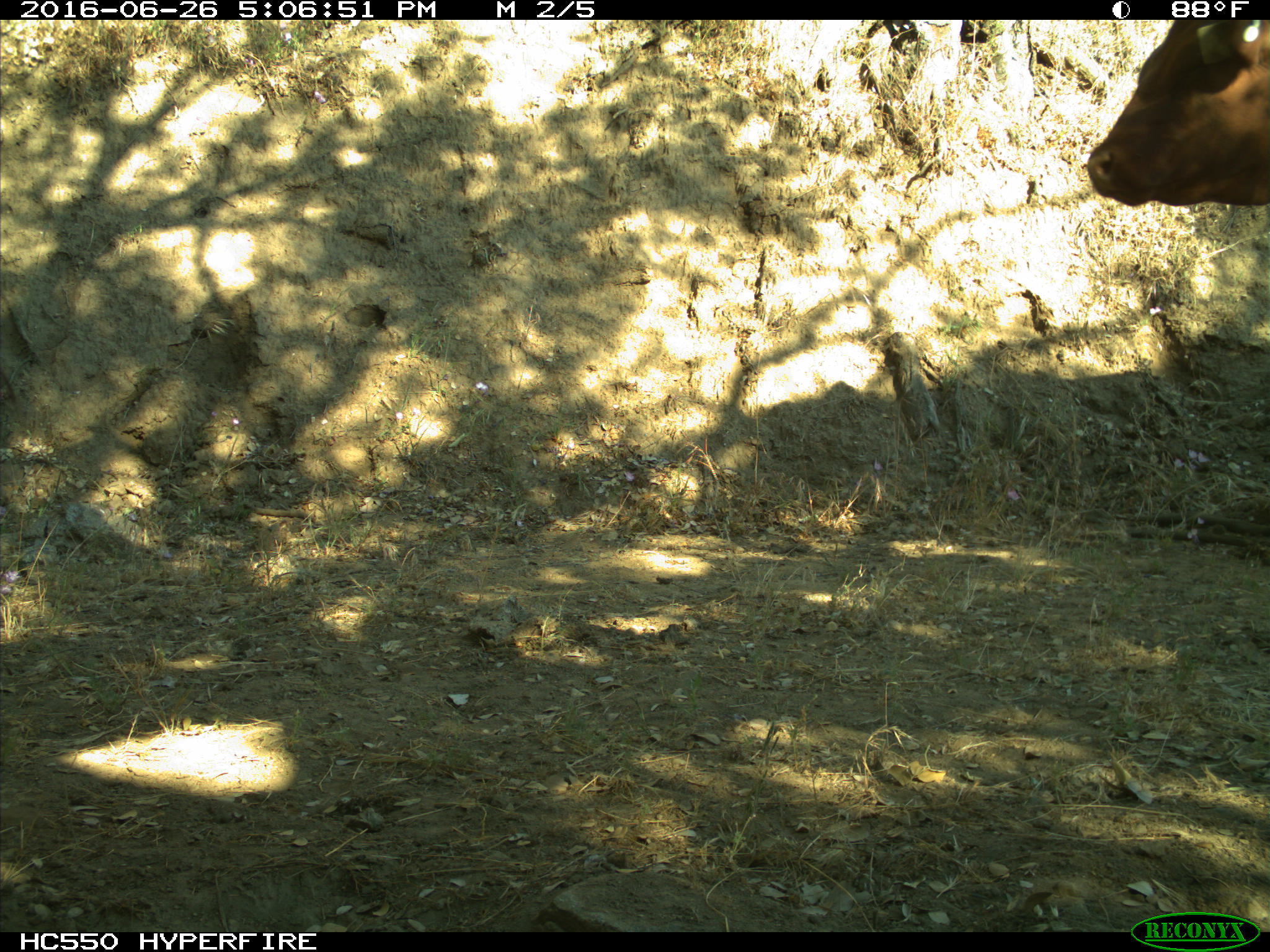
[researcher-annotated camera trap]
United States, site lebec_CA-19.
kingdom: Animalia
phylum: Chordata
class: Mammalia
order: Artiodactyla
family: Bovidae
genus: Bos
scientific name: Bos taurus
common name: domestic cow